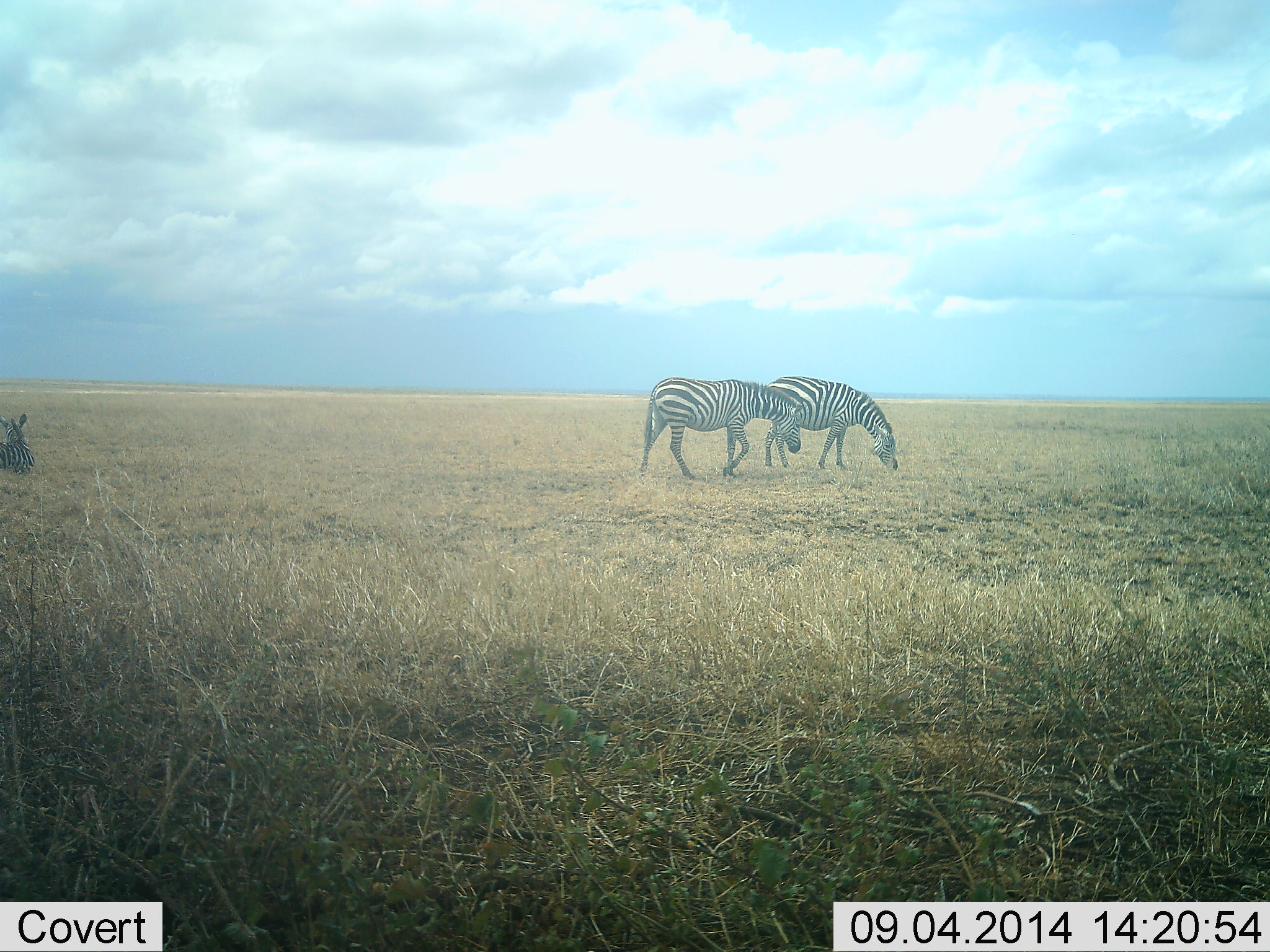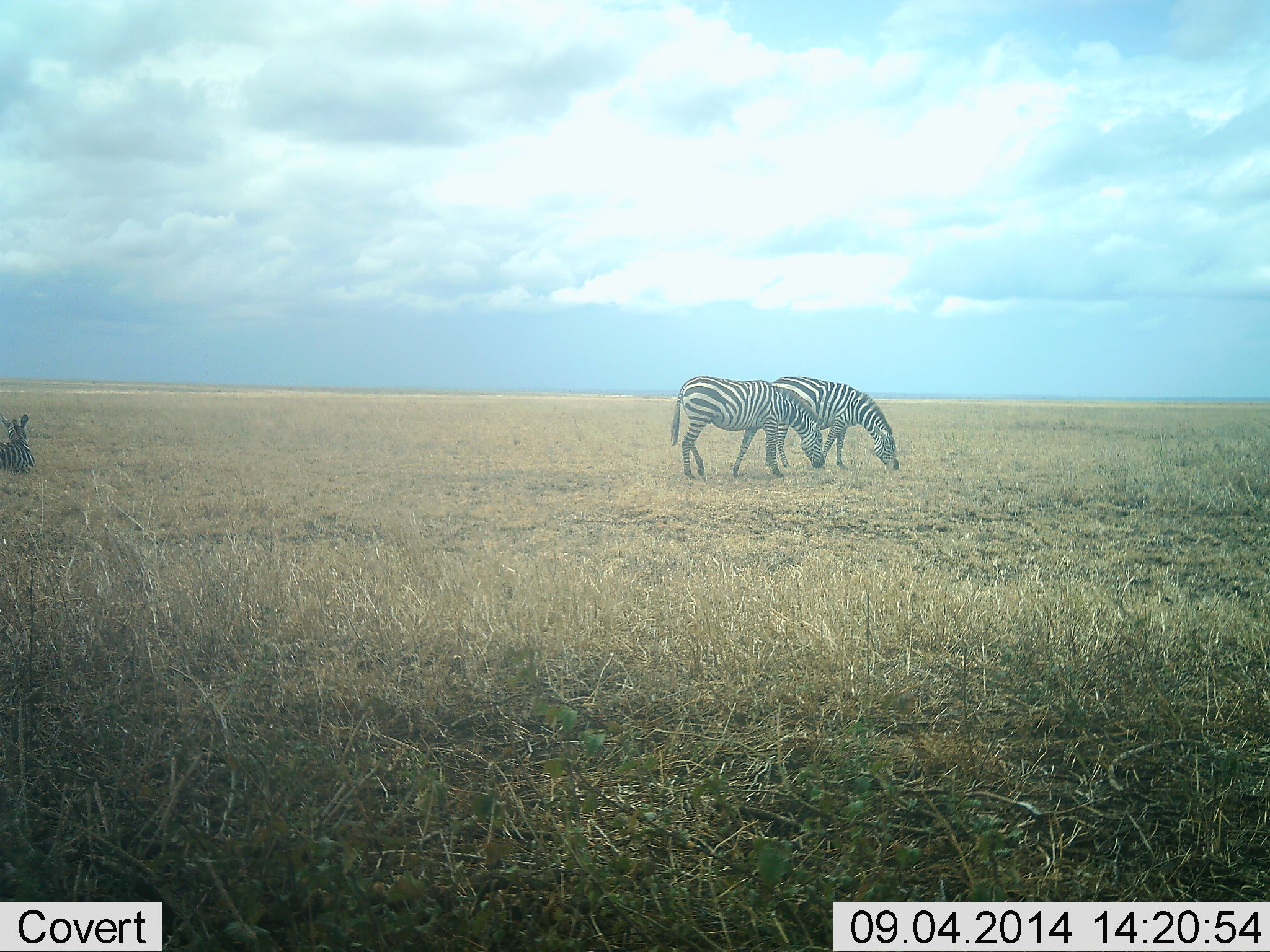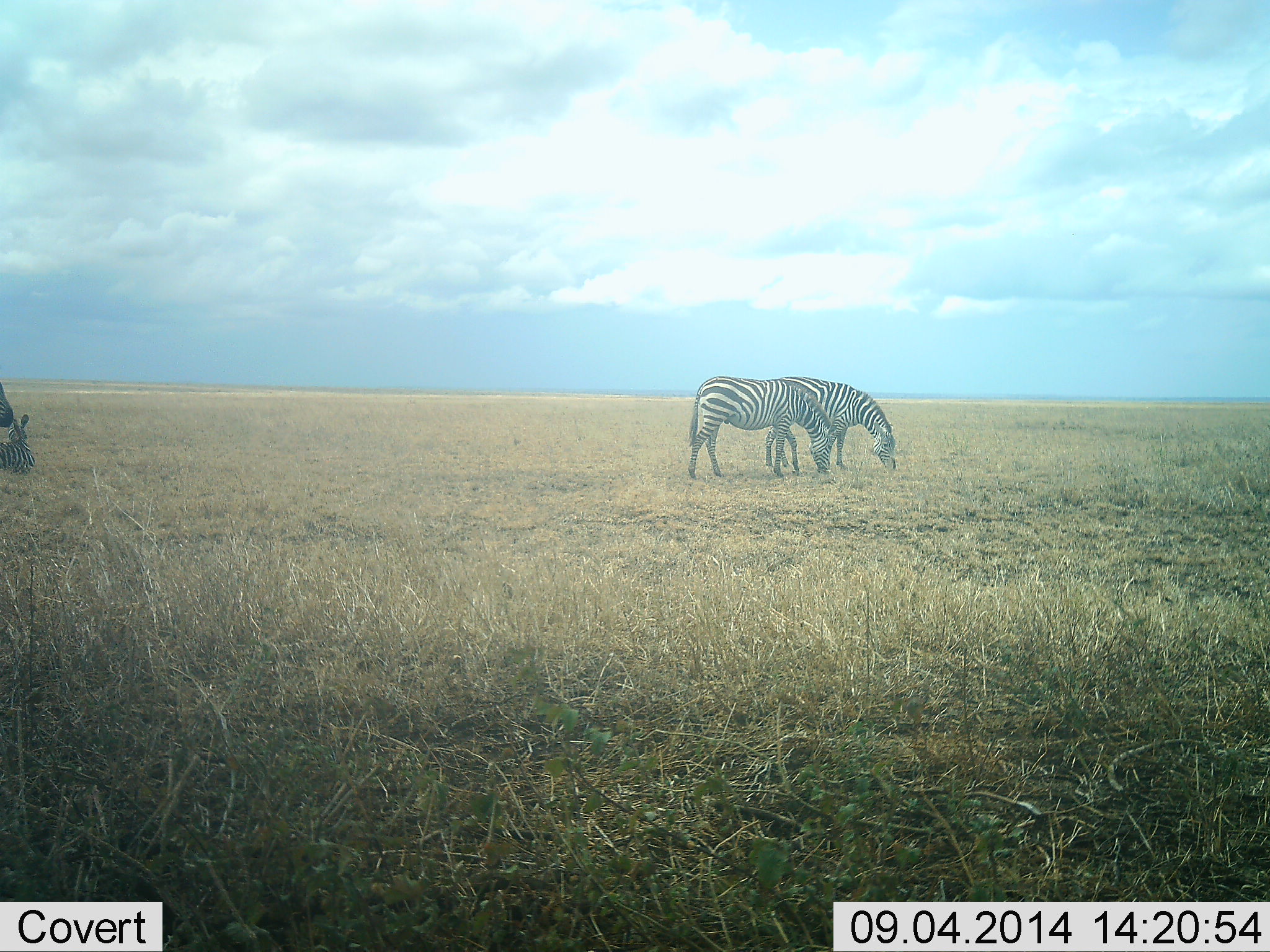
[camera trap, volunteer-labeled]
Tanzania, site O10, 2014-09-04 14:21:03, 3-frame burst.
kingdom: Animalia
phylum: Chordata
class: Mammalia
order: Perissodactyla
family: Equidae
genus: Equus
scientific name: Equus quagga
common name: plains zebra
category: zebra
Zebra (plains zebra) (Equus quagga), count 3. Behavior (volunteer vote fractions): standing 30%, resting 70%, moving 40%, interacting 0%. Young present (vote fraction): 10%. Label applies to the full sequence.